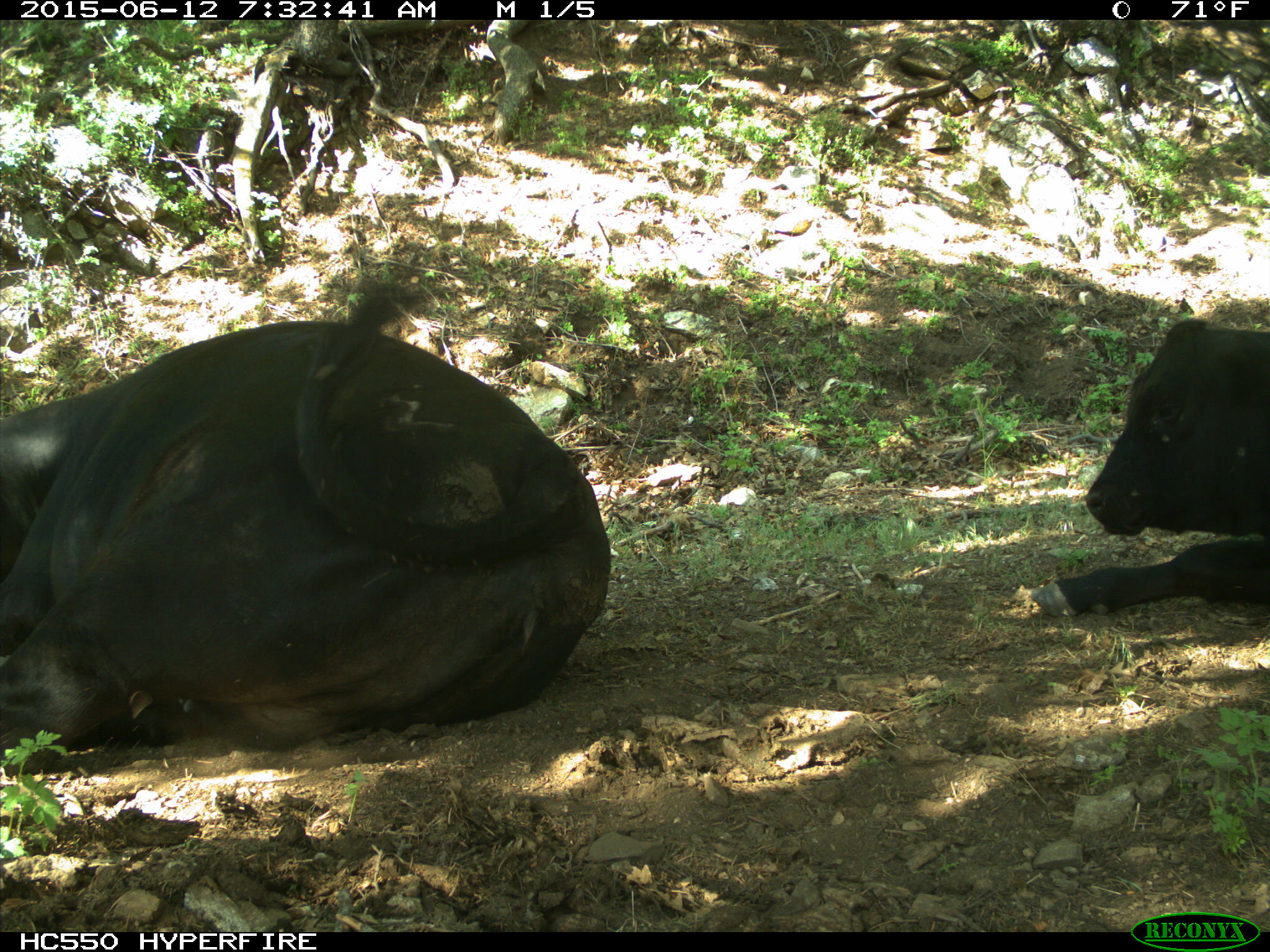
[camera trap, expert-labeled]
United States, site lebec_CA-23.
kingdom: Animalia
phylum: Chordata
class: Mammalia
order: Artiodactyla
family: Bovidae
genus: Bos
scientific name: Bos taurus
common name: domestic cow